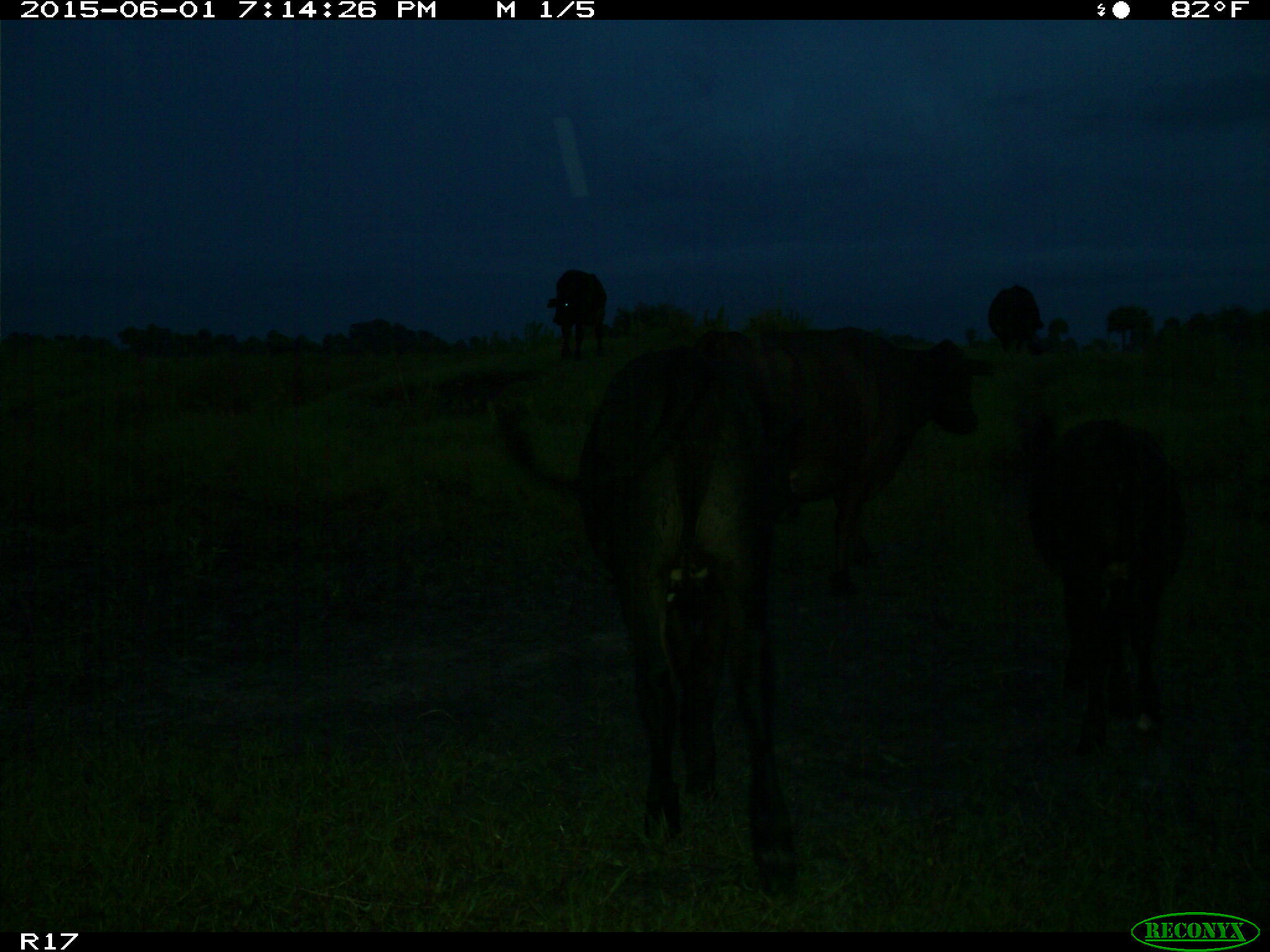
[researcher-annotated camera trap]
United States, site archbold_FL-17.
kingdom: Animalia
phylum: Chordata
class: Mammalia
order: Artiodactyla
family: Bovidae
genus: Bos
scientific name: Bos taurus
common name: domestic cow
Bos taurus (domestic cow).